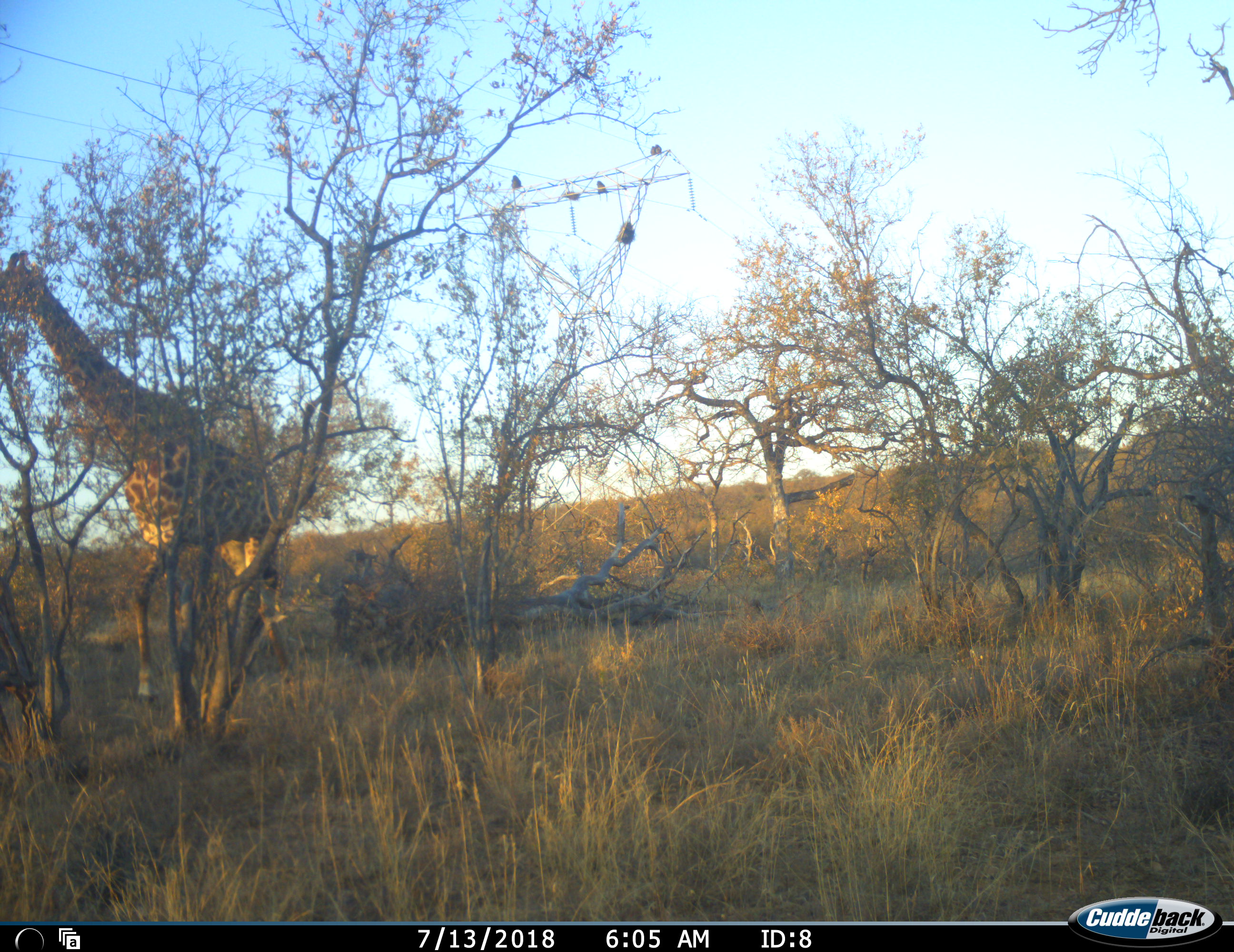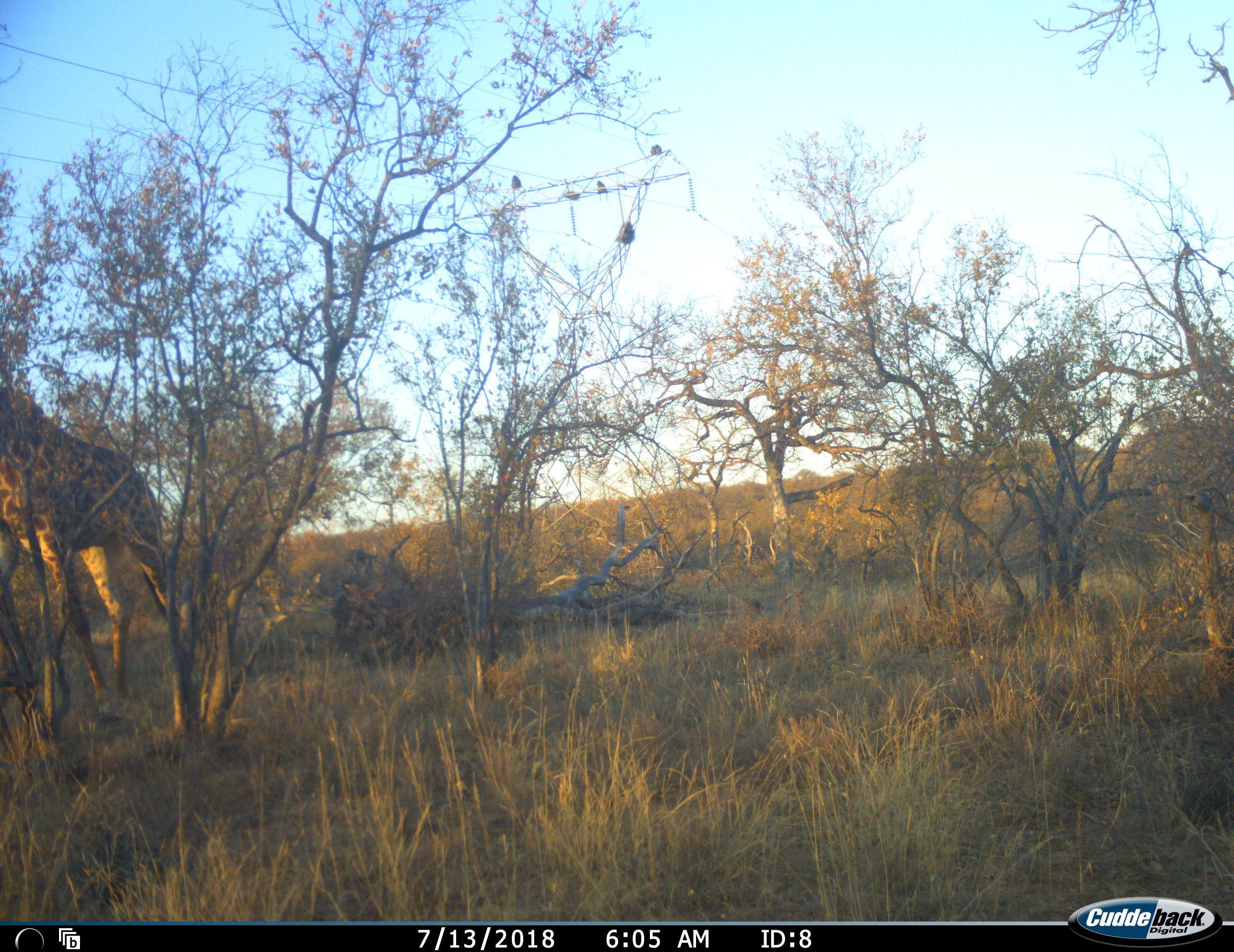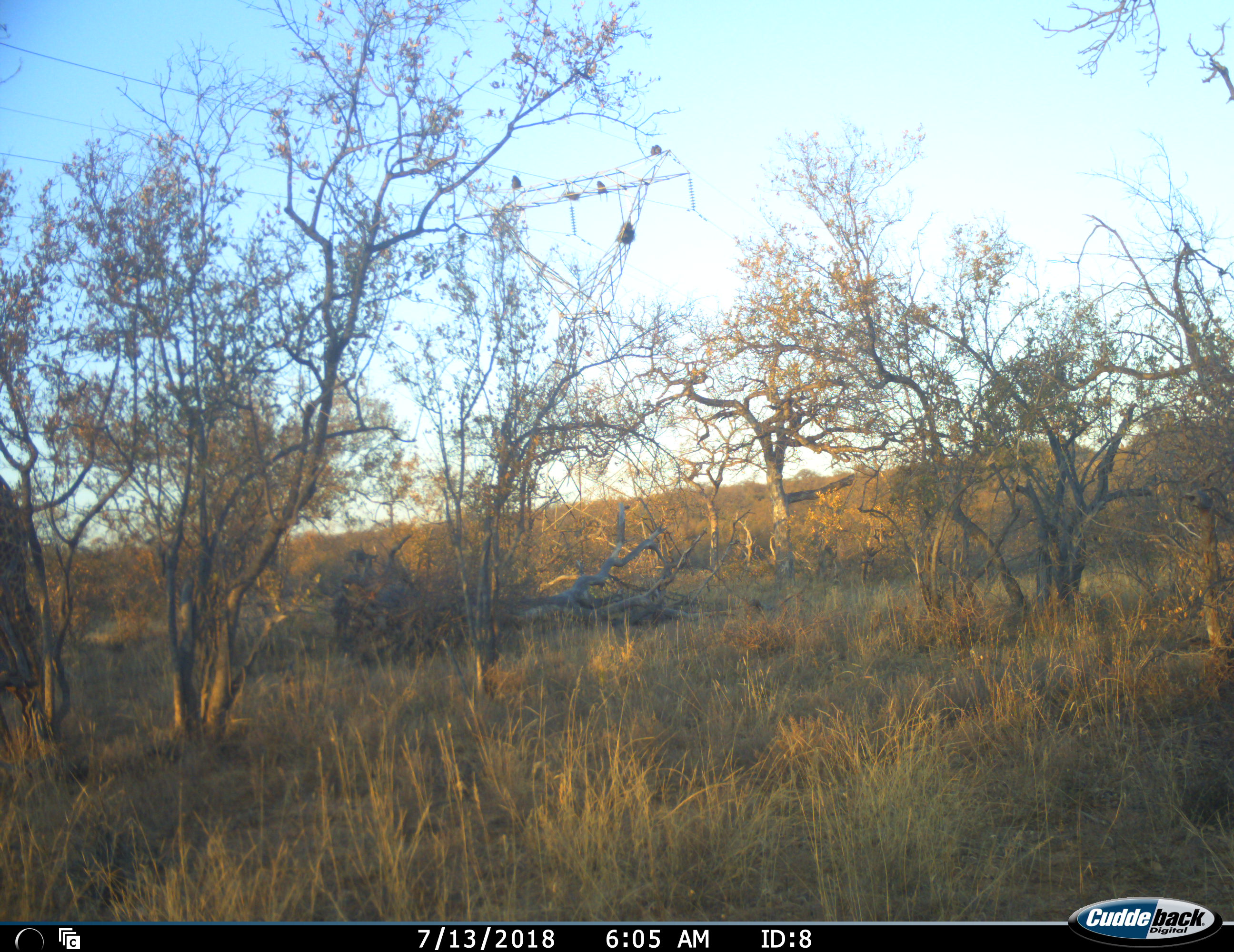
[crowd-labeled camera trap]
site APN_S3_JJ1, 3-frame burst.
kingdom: Animalia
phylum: Chordata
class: Mammalia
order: Artiodactyla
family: Giraffidae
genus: Giraffa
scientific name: Giraffa camelopardalis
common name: giraffe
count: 1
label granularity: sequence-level